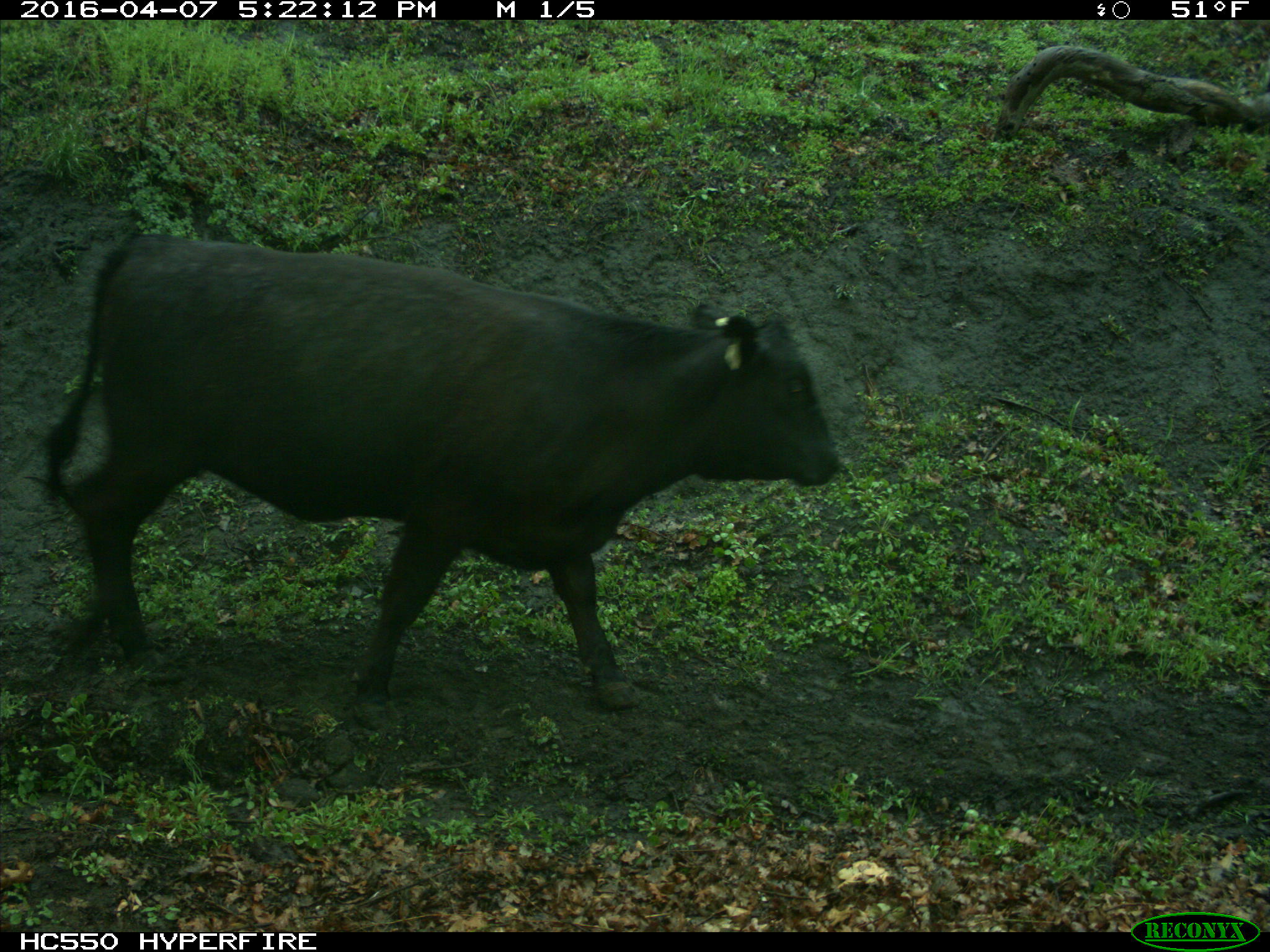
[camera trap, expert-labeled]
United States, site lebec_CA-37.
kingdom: Animalia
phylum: Chordata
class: Mammalia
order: Artiodactyla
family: Bovidae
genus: Bos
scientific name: Bos taurus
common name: domestic cow